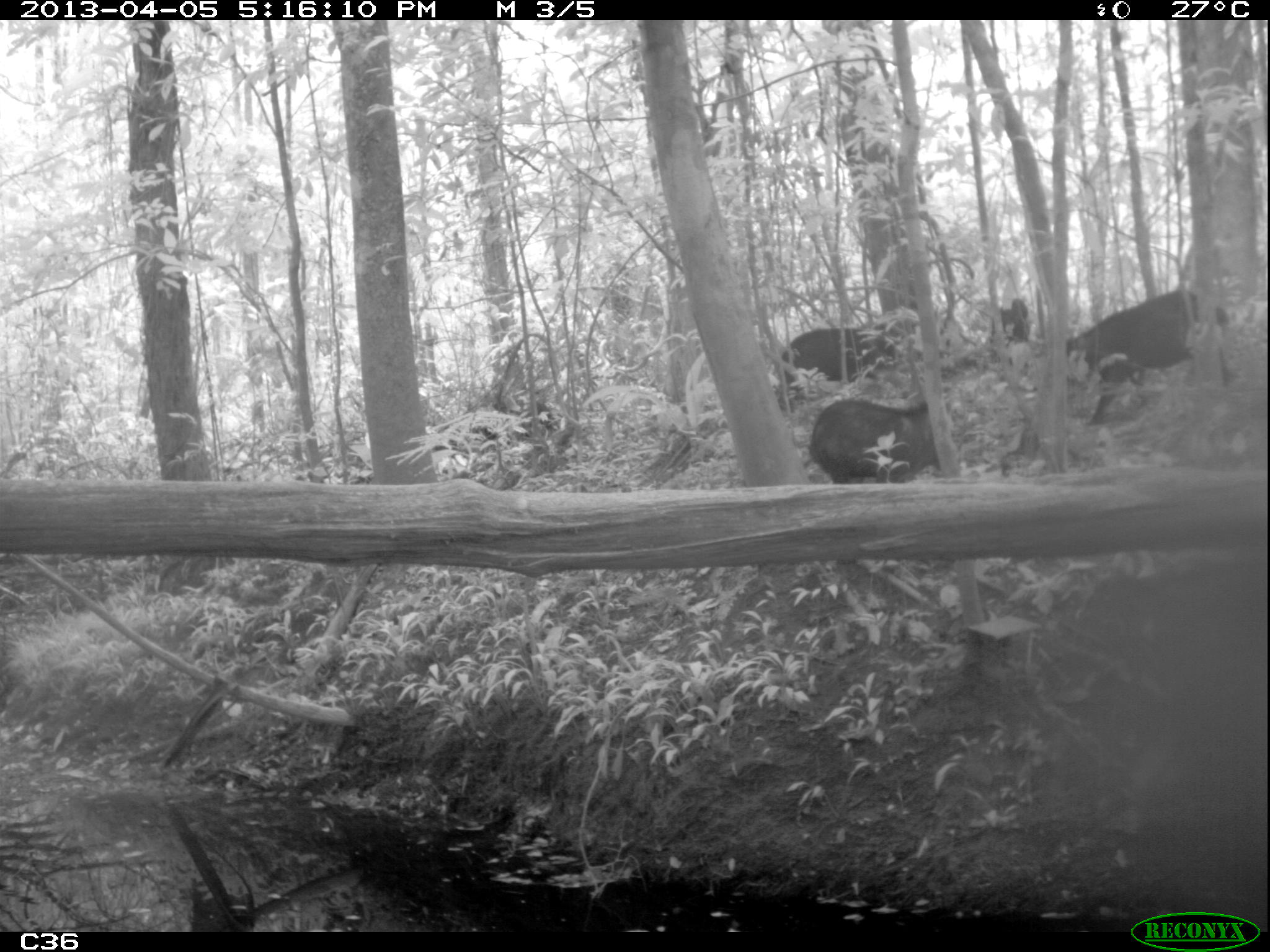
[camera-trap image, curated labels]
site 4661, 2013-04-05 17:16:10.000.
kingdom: Animalia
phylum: Chordata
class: Mammalia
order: Artiodactyla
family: Tayassuidae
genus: Tayassu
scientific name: Tayassu pecari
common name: white-lipped peccary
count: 6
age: adult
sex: male